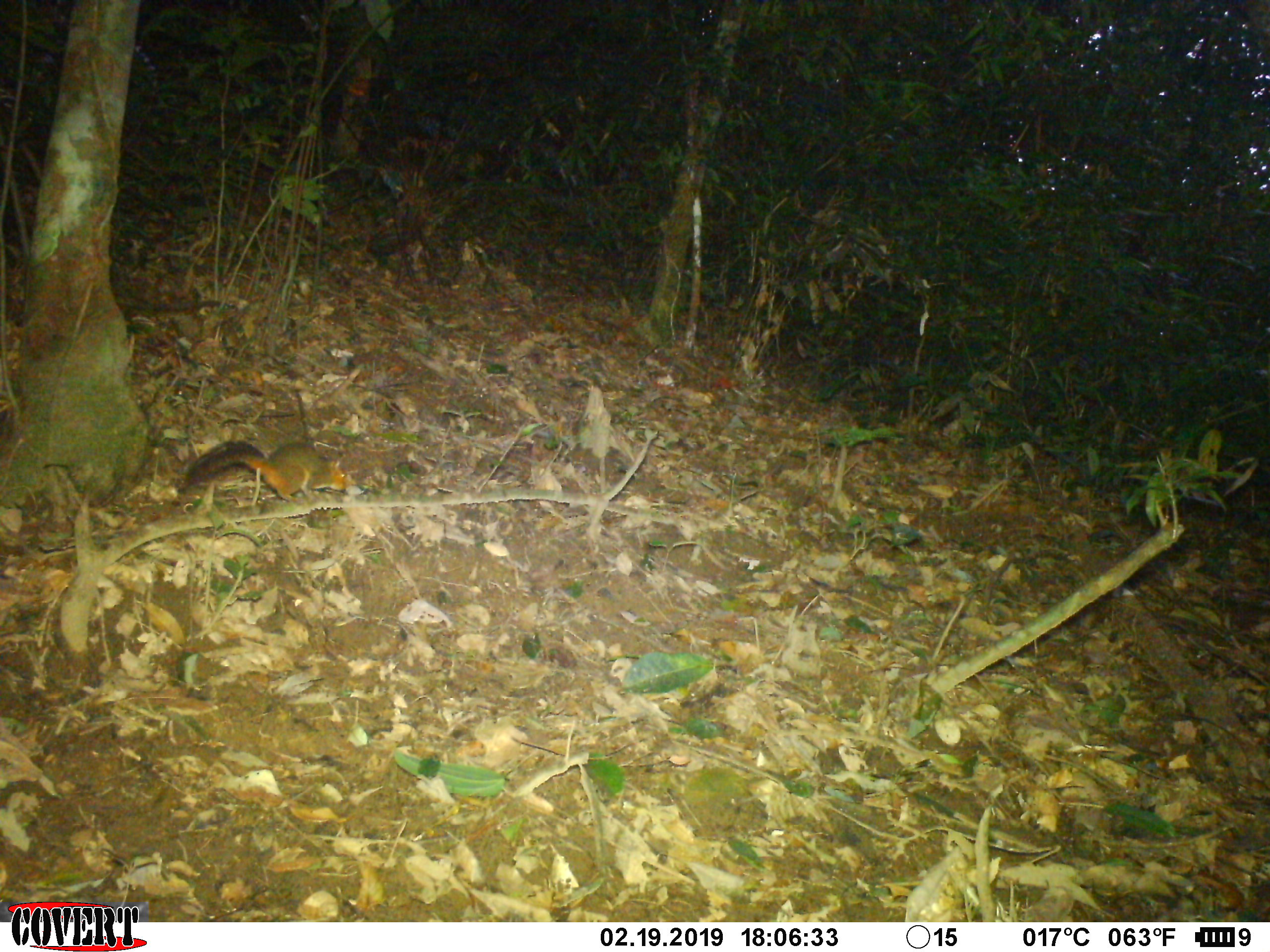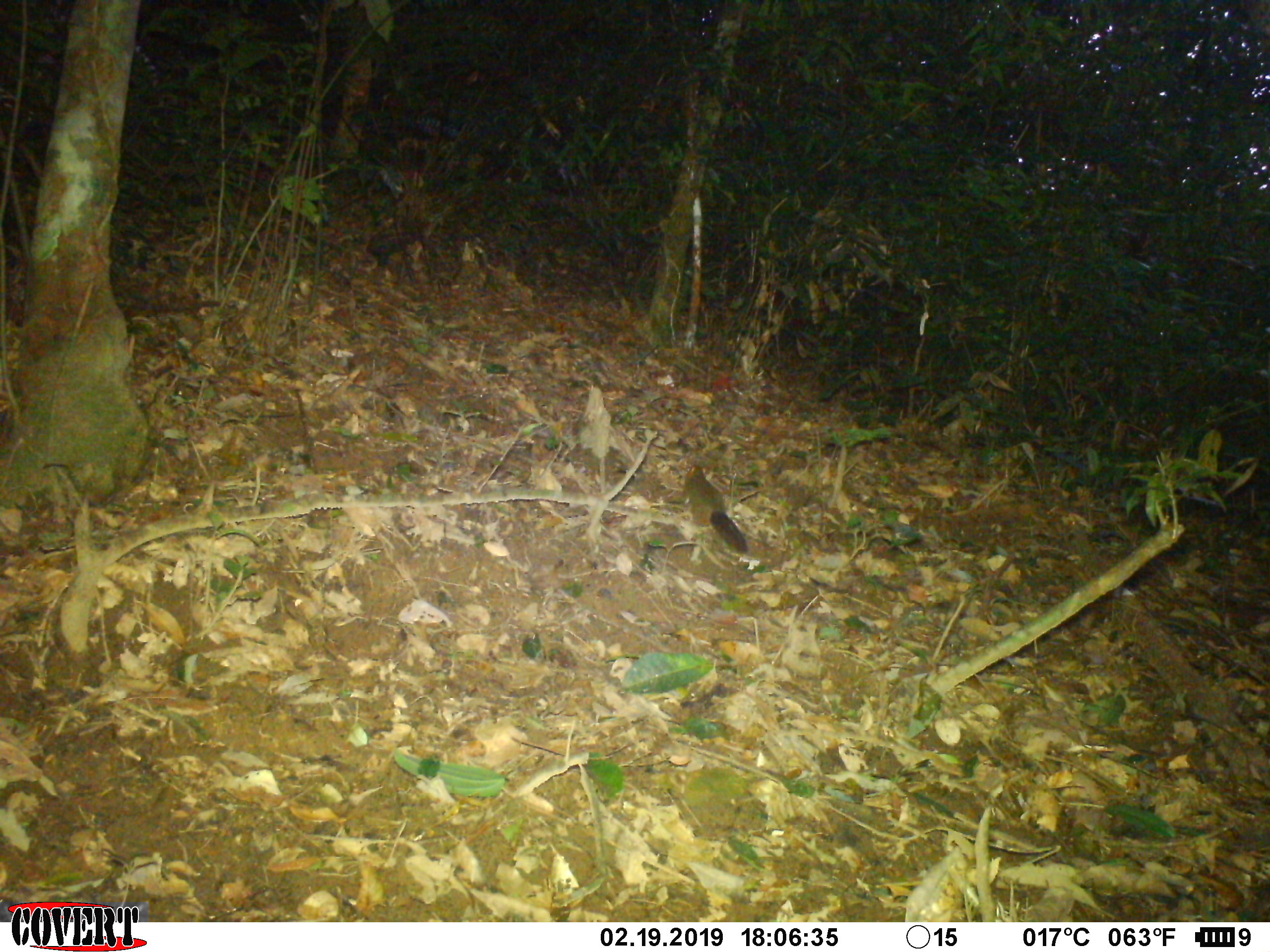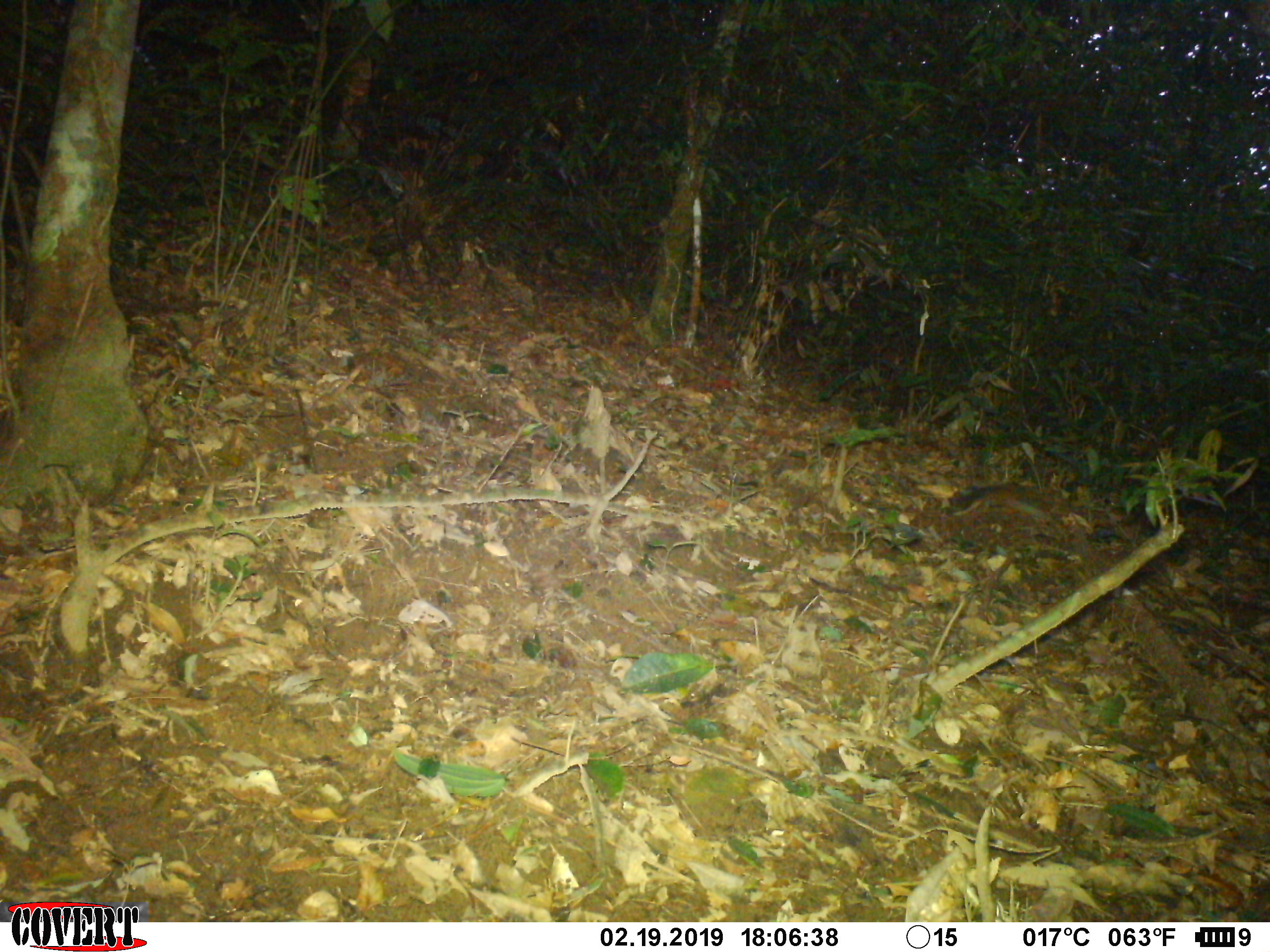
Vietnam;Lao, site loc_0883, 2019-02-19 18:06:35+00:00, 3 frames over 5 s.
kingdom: Animalia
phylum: Chordata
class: Mammalia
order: Rodentia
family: Sciuridae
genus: Dremomys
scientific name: Dremomys rufigenis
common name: red-cheeked squirrel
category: red cheeked squirrel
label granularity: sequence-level